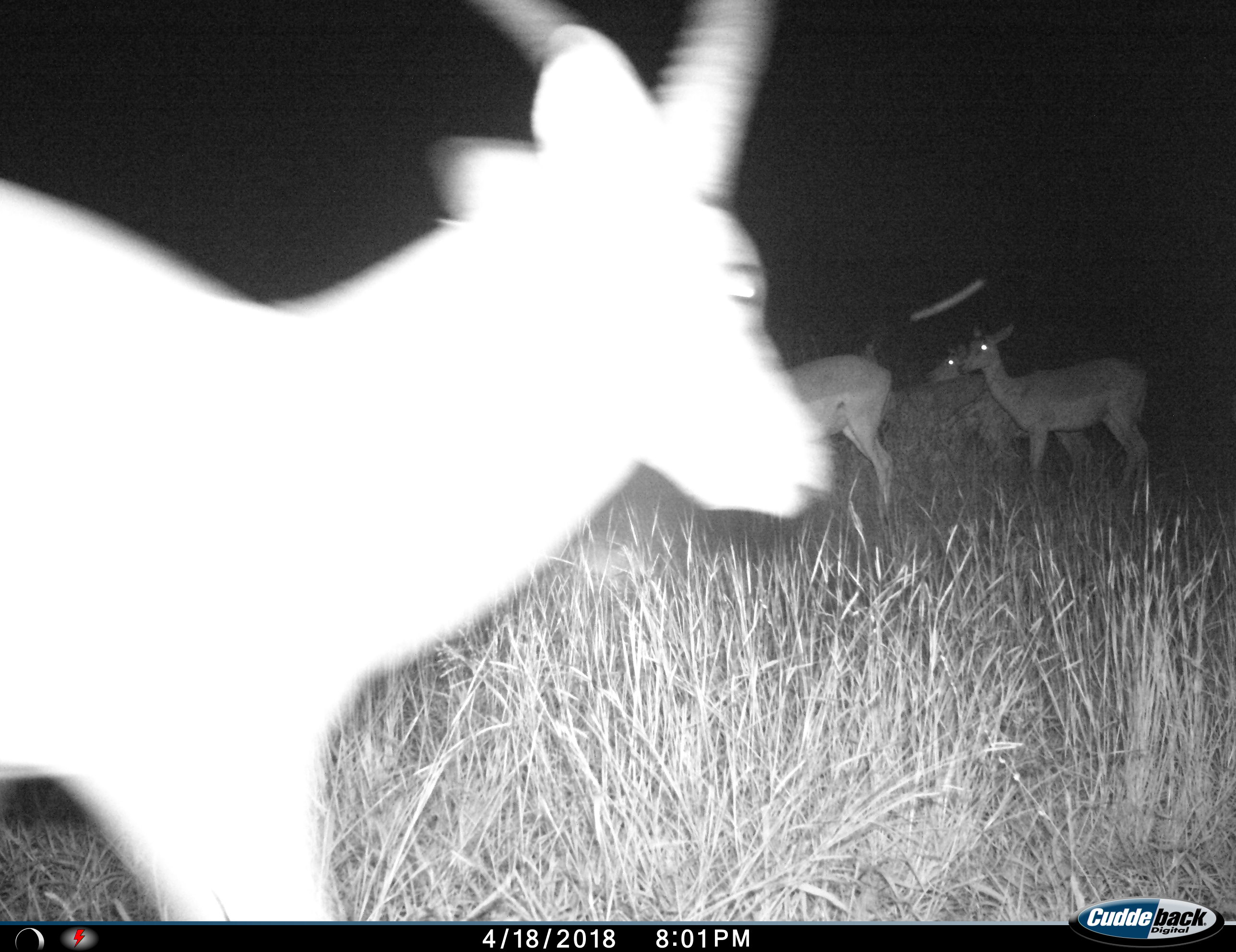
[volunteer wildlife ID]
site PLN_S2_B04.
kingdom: Animalia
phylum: Chordata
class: Mammalia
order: Artiodactyla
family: Bovidae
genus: Aepyceros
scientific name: Aepyceros melampus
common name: impala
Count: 4.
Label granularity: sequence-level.